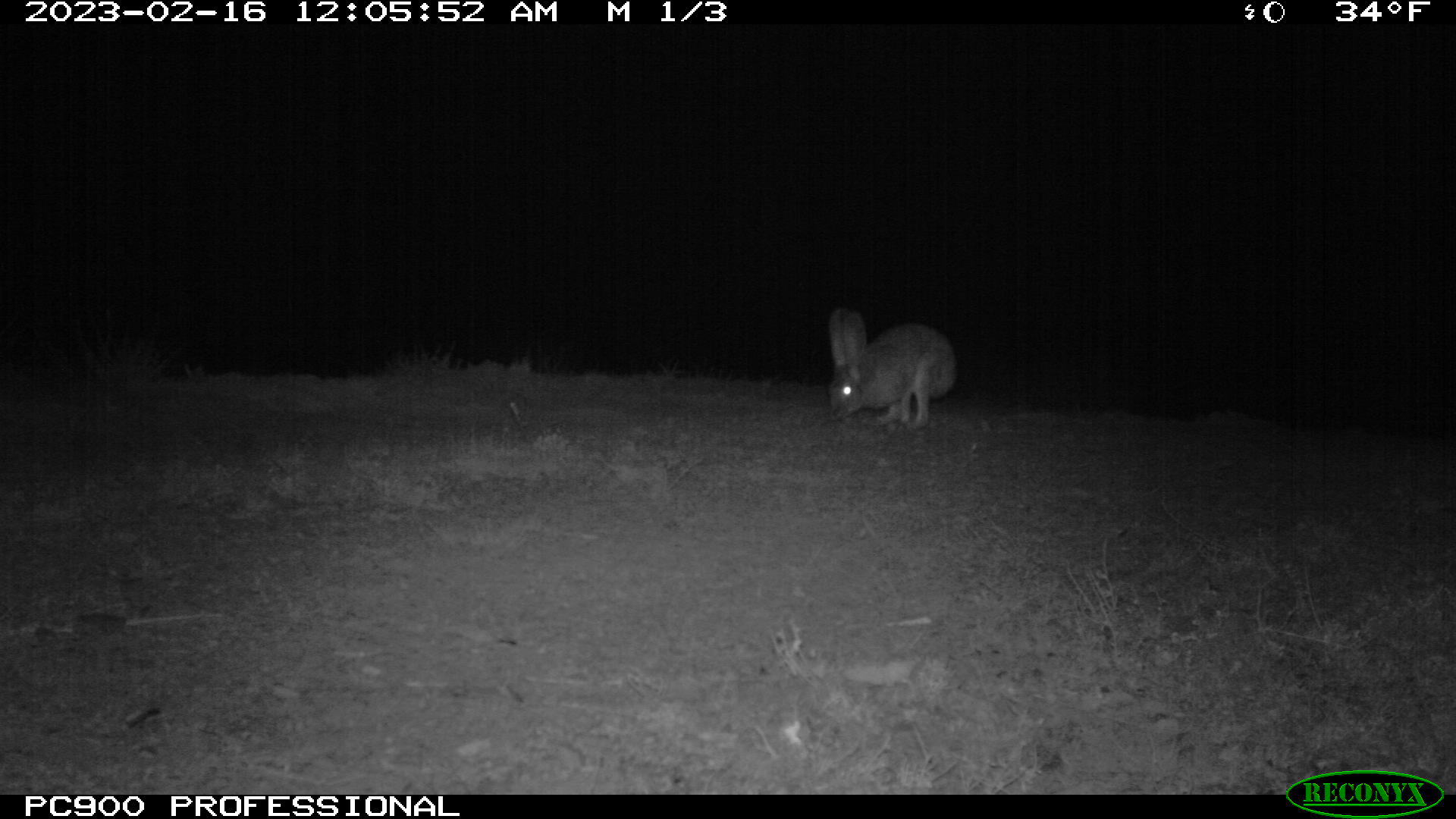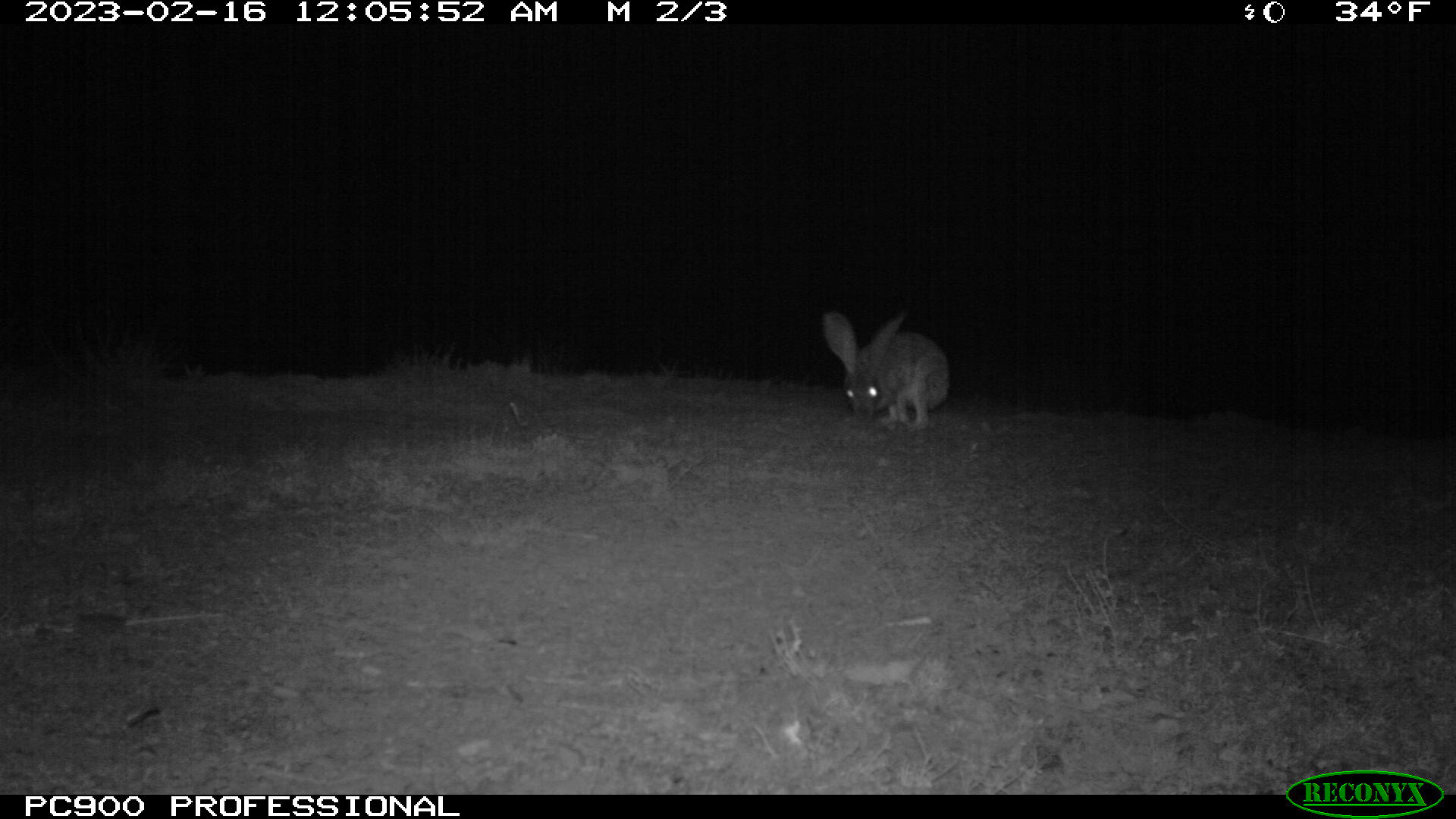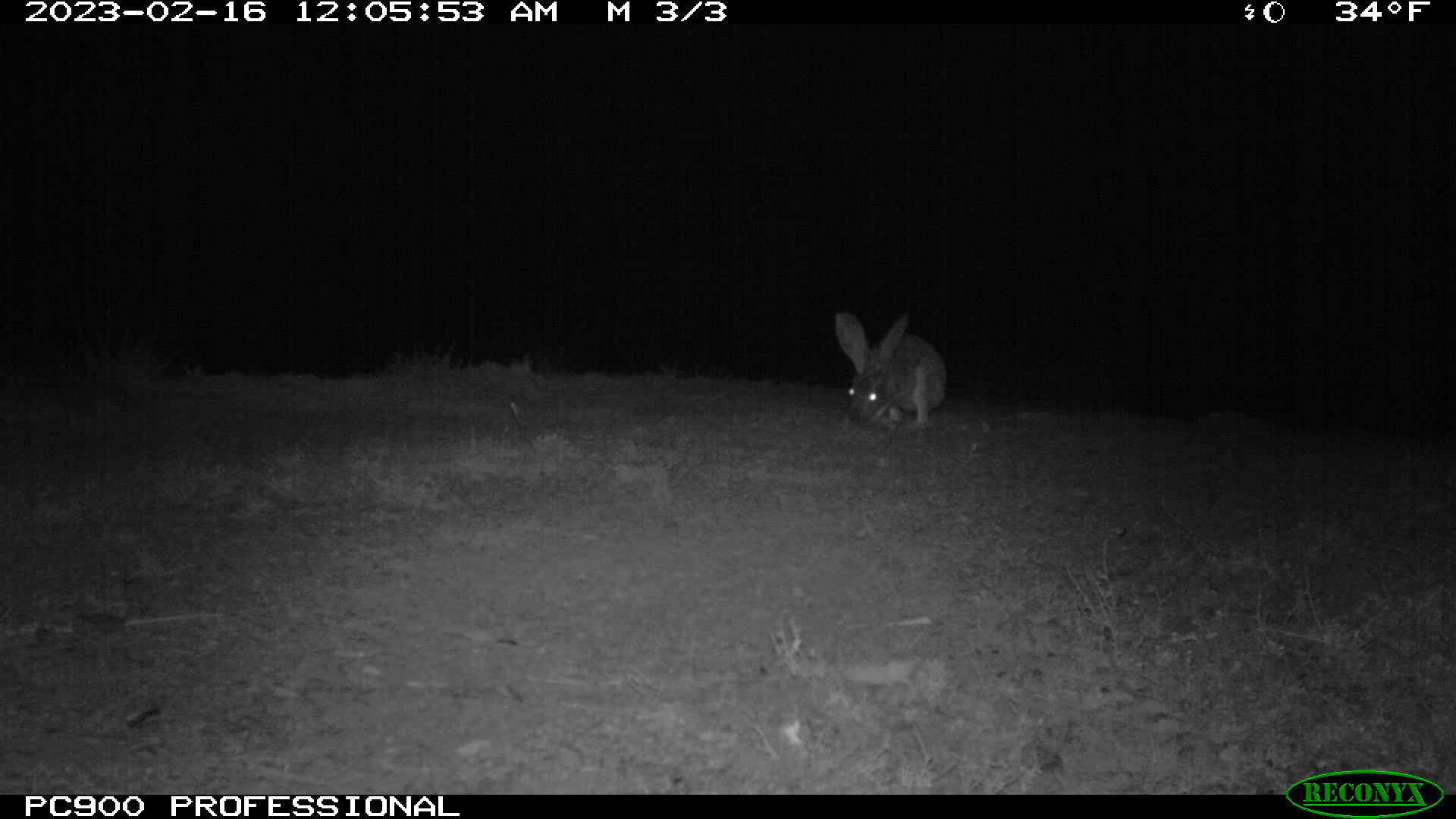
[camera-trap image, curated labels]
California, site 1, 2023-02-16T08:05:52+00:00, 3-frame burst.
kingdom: Animalia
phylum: Chordata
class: Mammalia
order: Lagomorpha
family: Leporidae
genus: Lepus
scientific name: Lepus californicus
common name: black-tailed jackrabbit